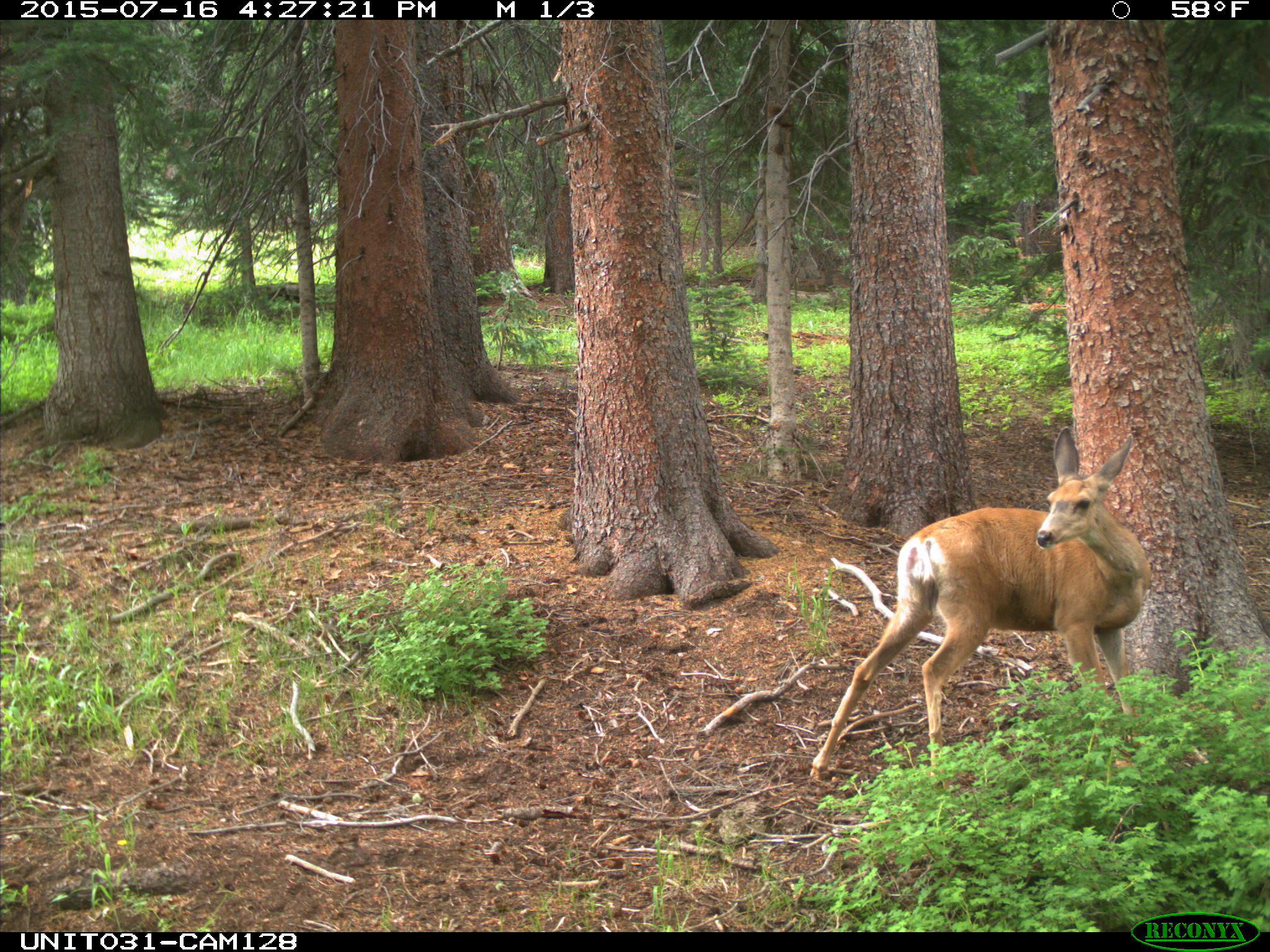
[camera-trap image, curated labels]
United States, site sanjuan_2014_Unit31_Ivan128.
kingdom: Animalia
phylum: Chordata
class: Mammalia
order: Artiodactyla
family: Cervidae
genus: Odocoileus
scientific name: Odocoileus hemionus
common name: mule deer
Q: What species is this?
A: Odocoileus hemionus (mule deer).